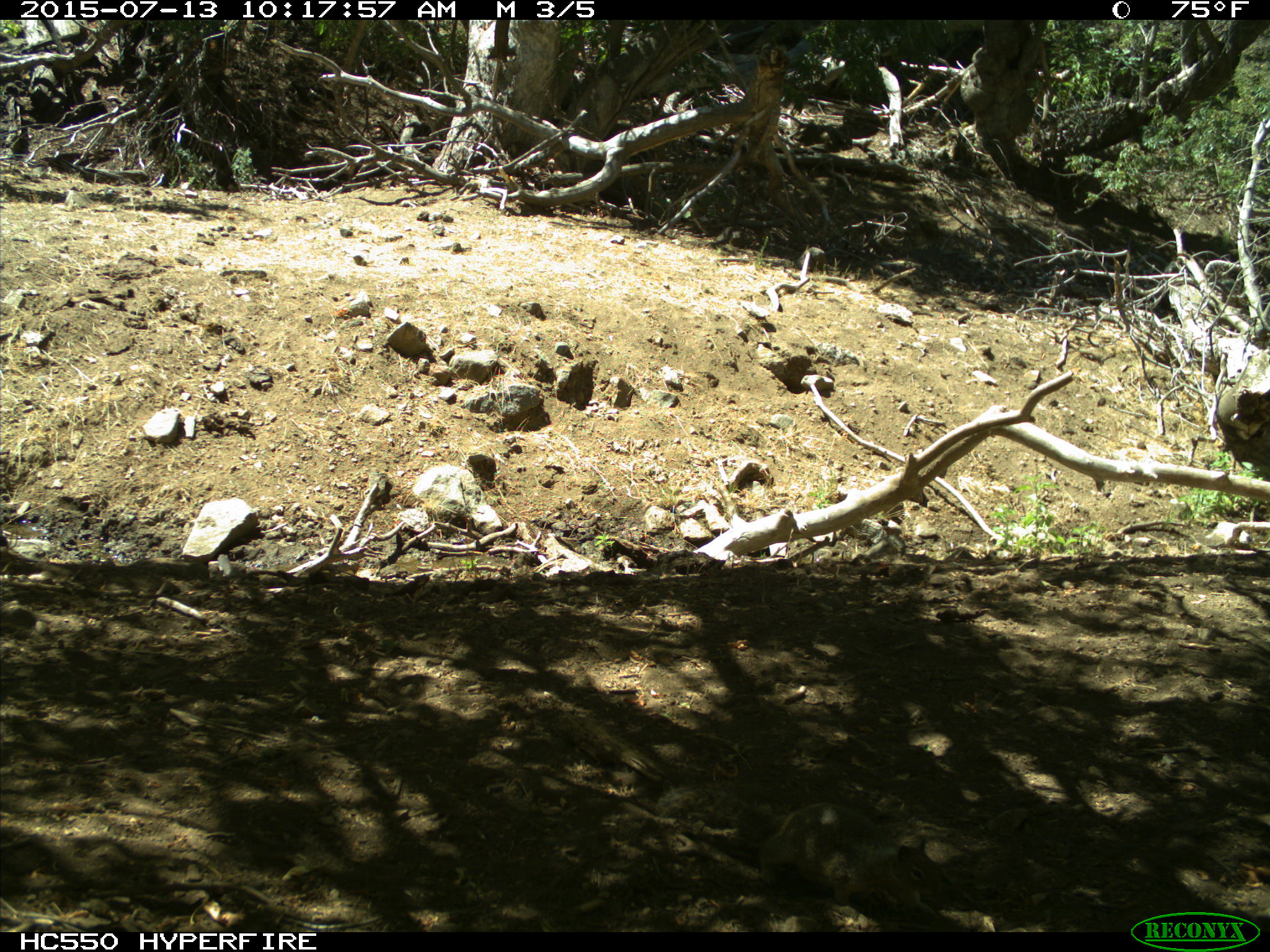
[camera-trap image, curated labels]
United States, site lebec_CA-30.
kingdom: Animalia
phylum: Chordata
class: Mammalia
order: Rodentia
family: Sciuridae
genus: Otospermophilus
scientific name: Otospermophilus beecheyi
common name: california ground squirrel